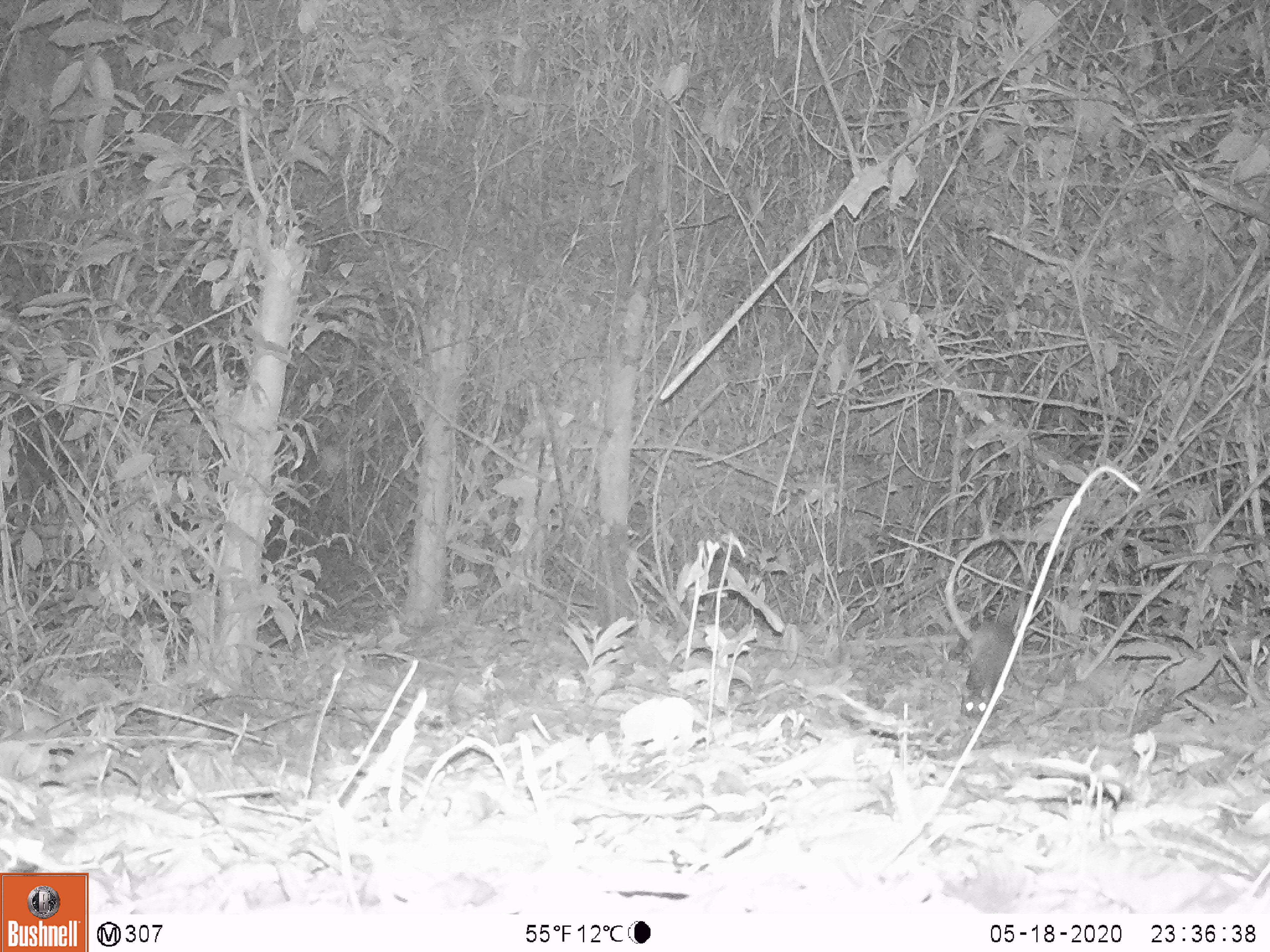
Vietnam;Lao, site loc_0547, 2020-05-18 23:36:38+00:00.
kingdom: Animalia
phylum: Chordata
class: Mammalia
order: Rodentia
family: Muridae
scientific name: Muridae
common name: old-world mice and rats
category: unidentified murid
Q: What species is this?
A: Unidentified murid (old-world mice and rats) (Muridae).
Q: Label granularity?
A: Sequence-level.